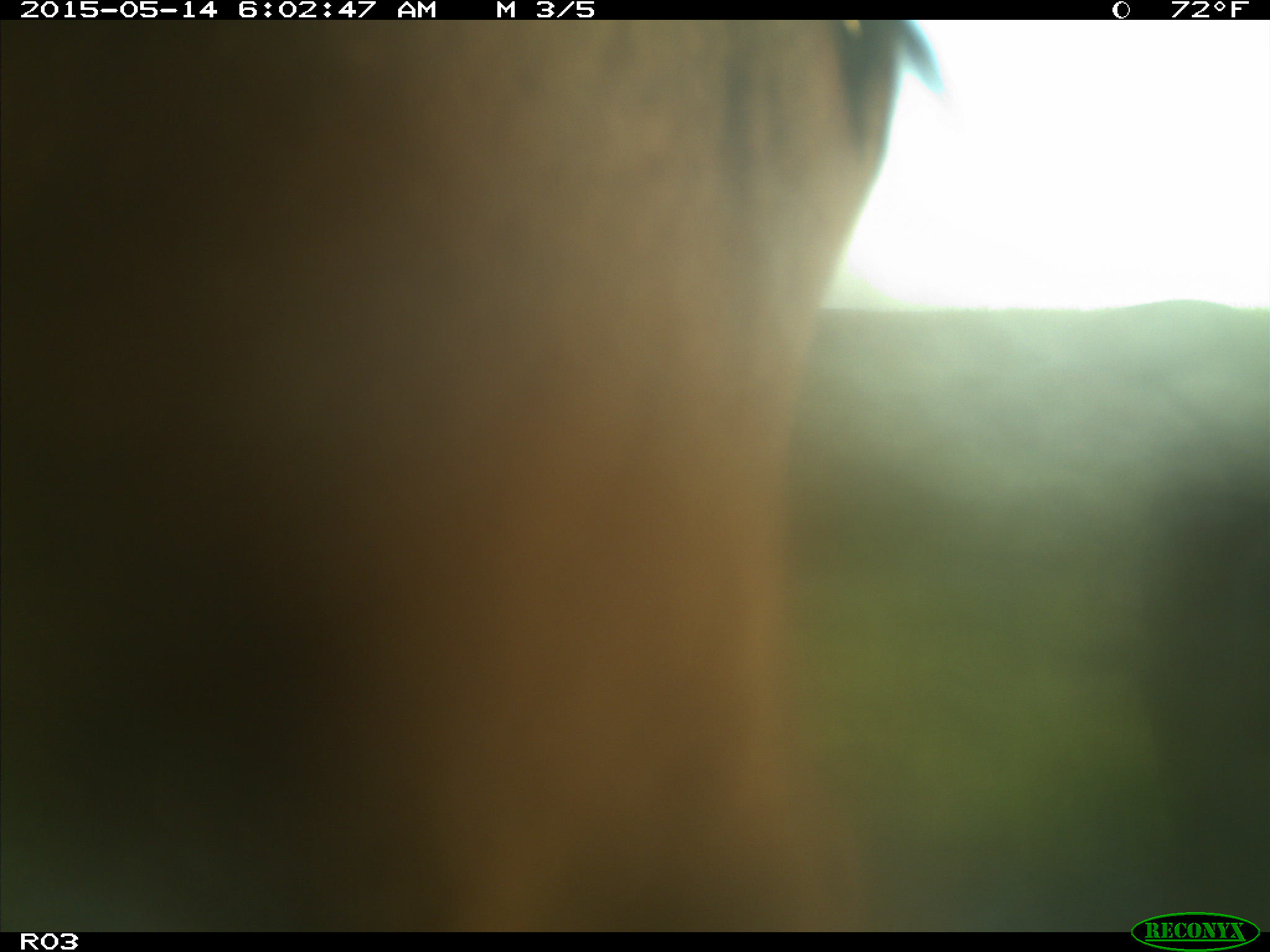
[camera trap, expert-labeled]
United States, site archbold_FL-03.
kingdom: Animalia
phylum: Chordata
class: Mammalia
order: Artiodactyla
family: Bovidae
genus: Bos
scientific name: Bos taurus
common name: domestic cow